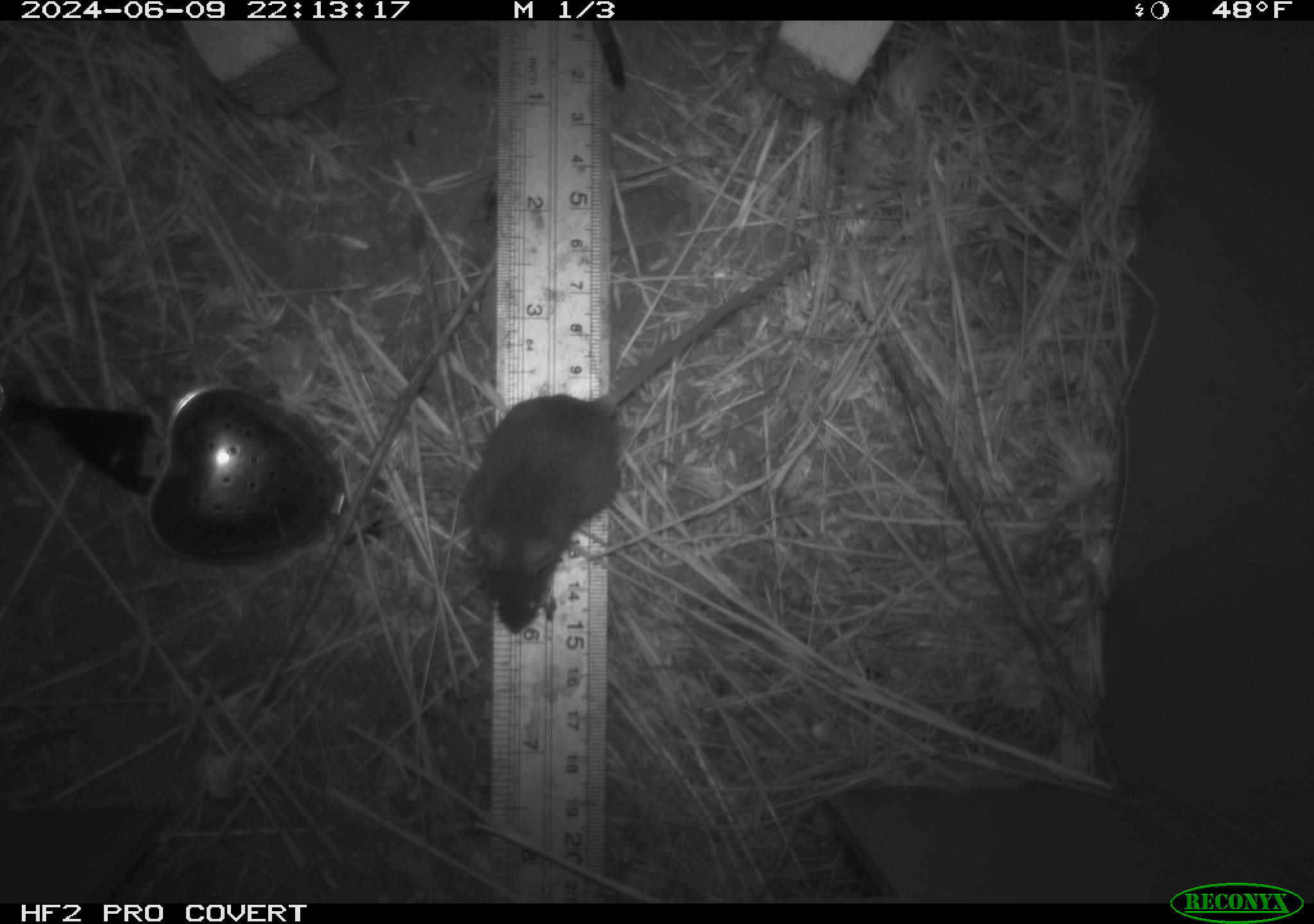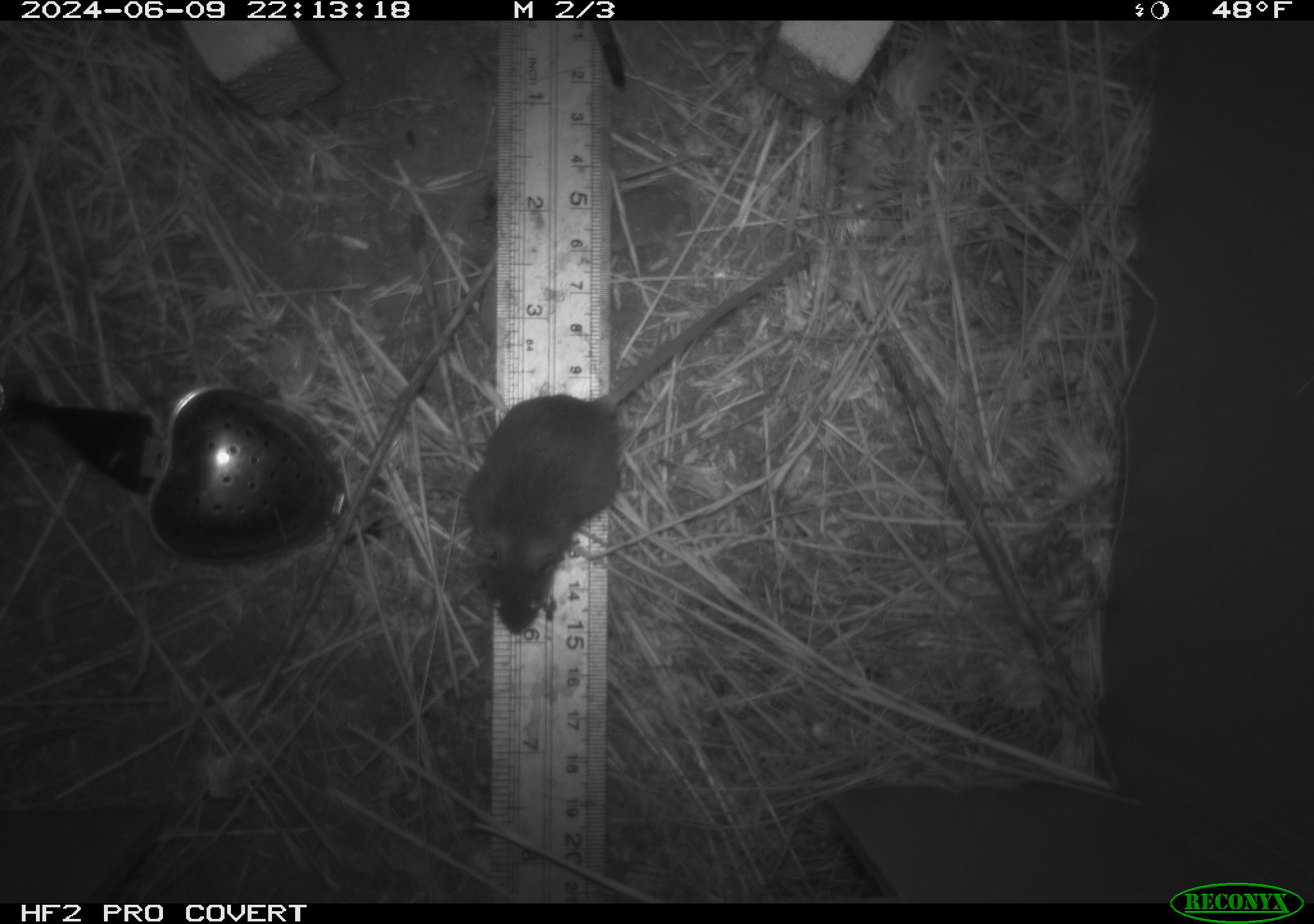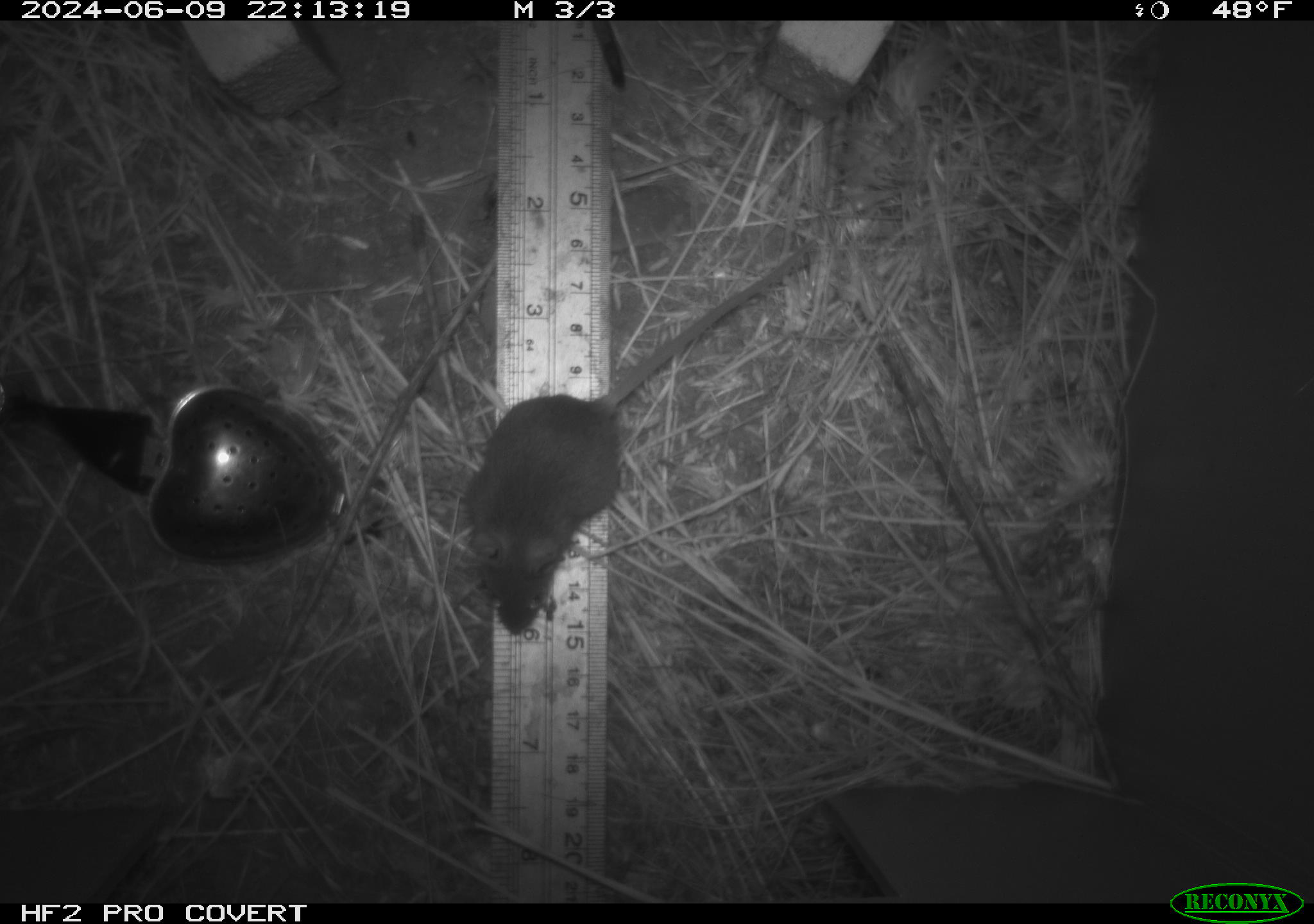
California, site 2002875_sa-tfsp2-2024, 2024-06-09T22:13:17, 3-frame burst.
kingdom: Animalia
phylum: Chordata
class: Mammalia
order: Rodentia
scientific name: Rodentia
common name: mouse species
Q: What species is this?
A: Mouse species (Rodentia).